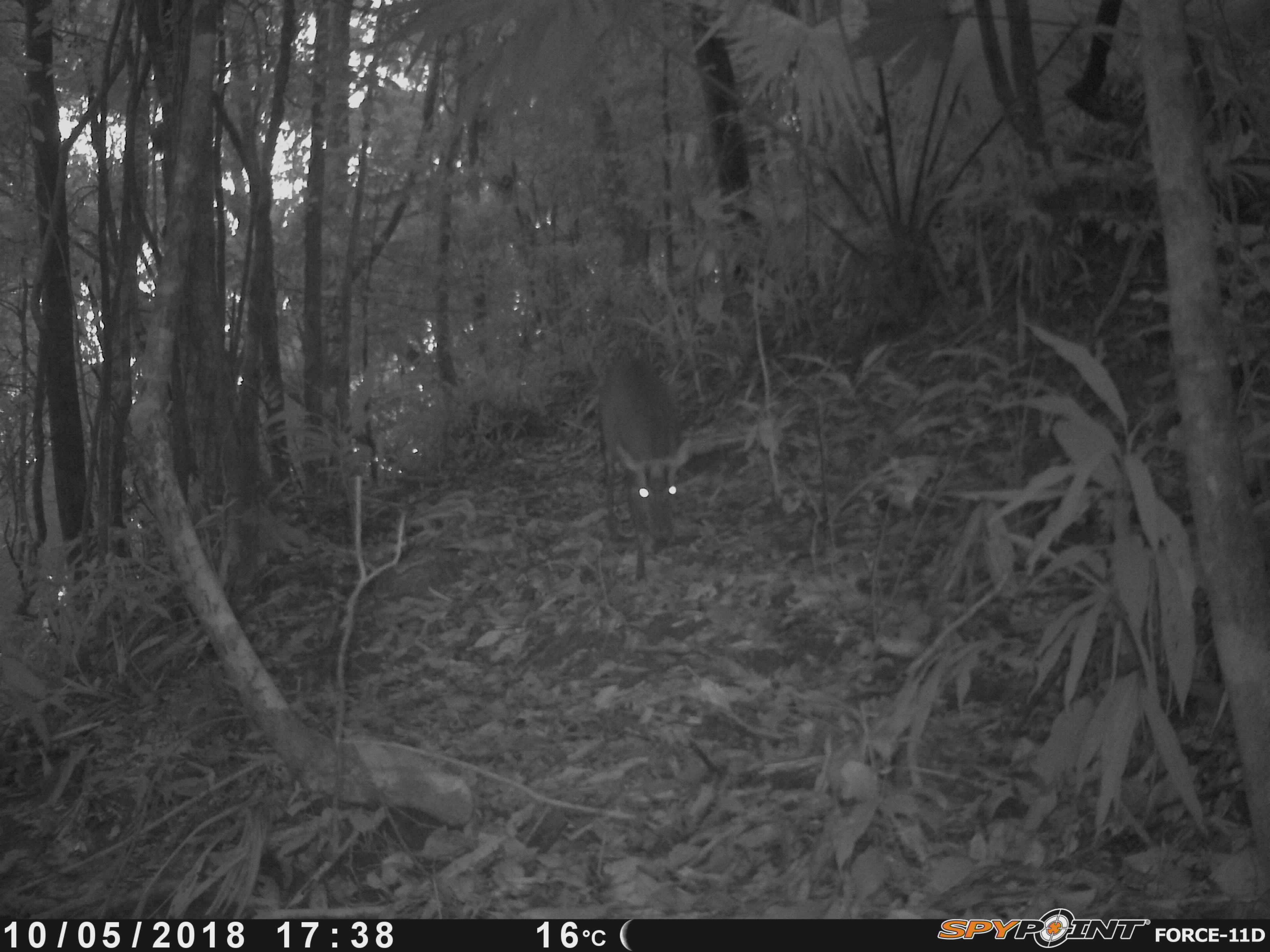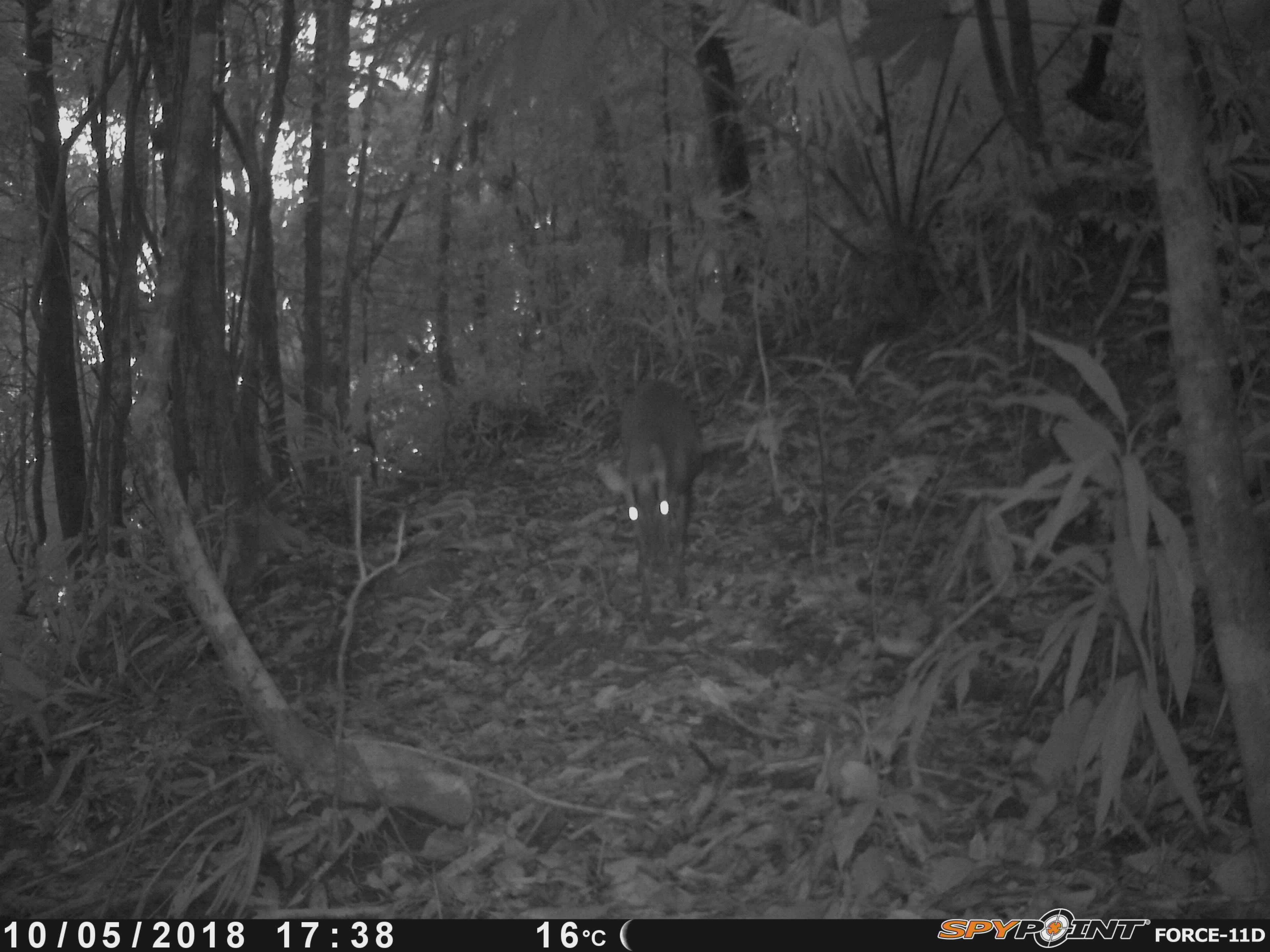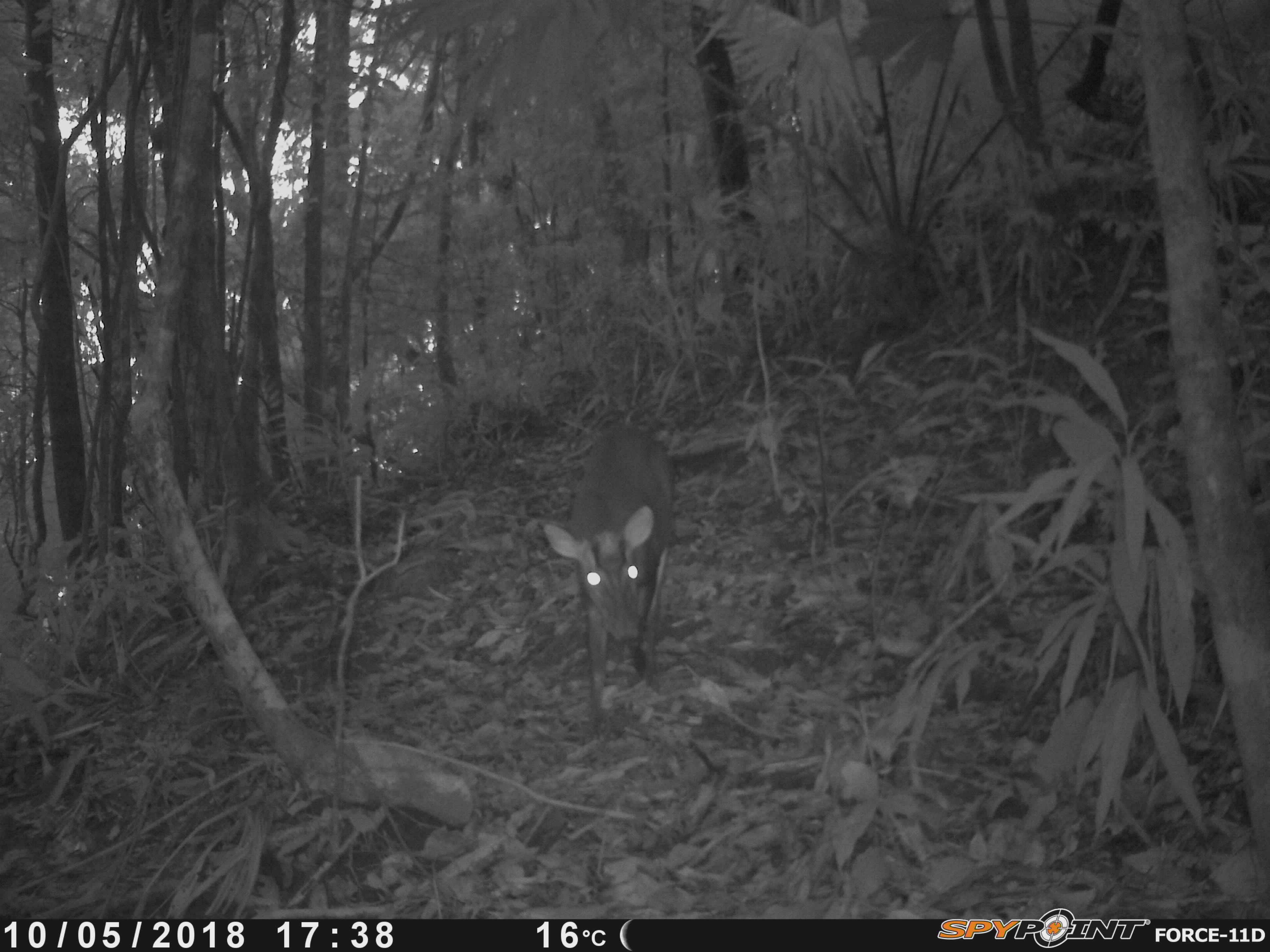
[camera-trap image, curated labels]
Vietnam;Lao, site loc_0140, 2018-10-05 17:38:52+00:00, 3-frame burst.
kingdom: Animalia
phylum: Chordata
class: Mammalia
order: Artiodactyla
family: Cervidae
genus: Muntiacus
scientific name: Muntiacus rooseveltorum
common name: roosevelt's muntjac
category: roosevelts muntjac group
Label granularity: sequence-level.